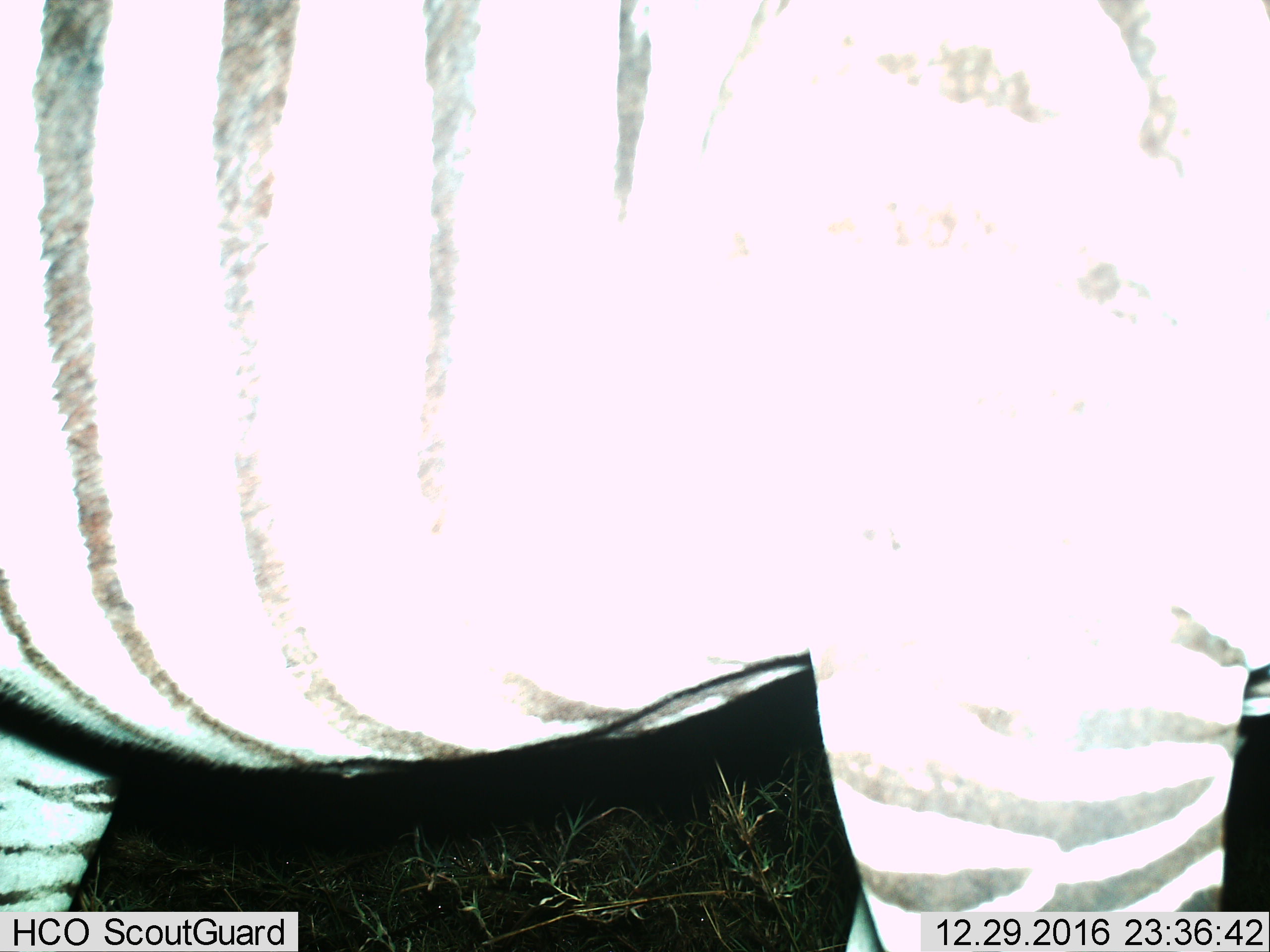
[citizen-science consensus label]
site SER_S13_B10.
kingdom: Animalia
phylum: Chordata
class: Mammalia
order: Perissodactyla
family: Equidae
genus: Equus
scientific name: Equus quagga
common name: plains zebra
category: zebraplains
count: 1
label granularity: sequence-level